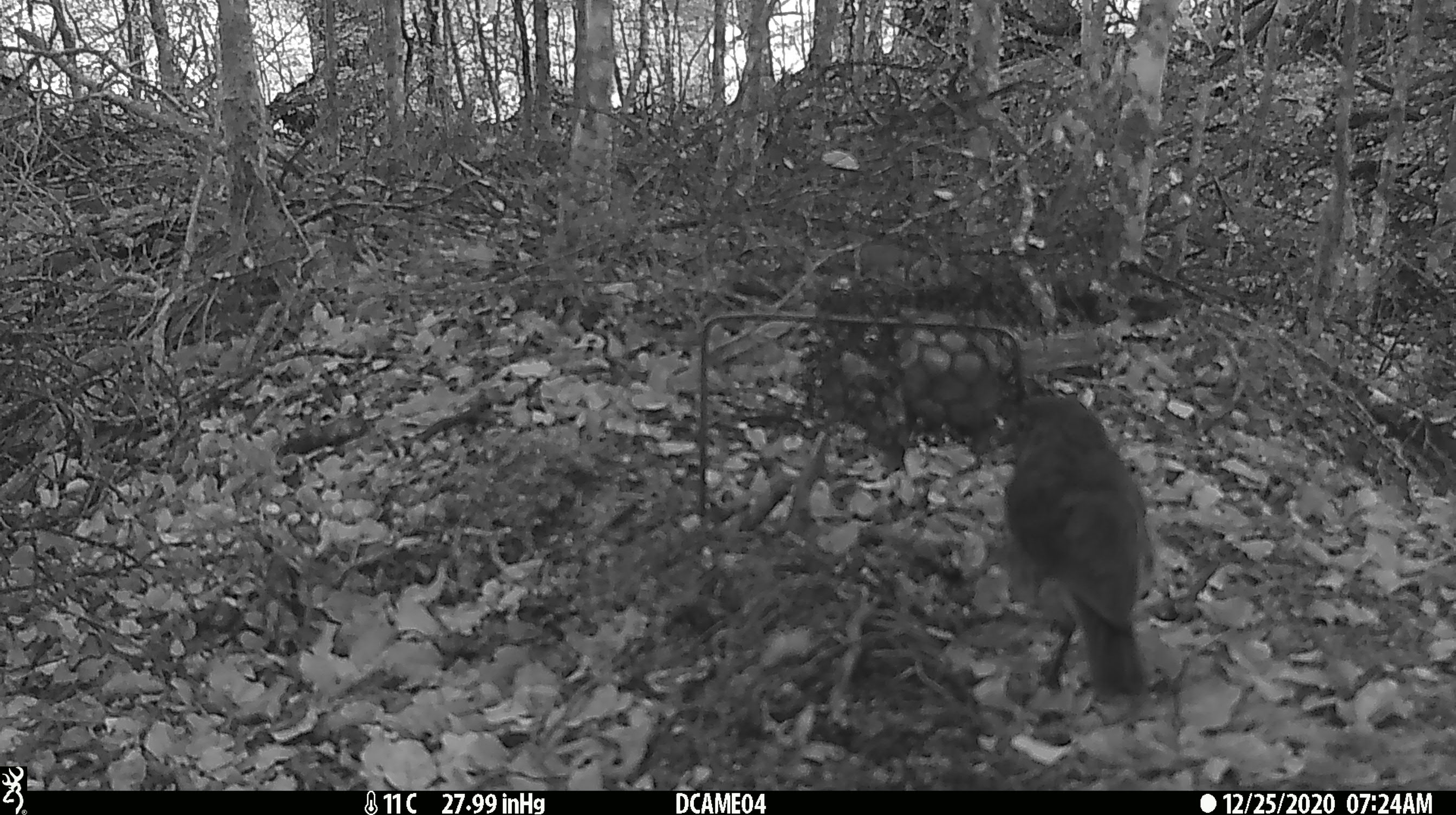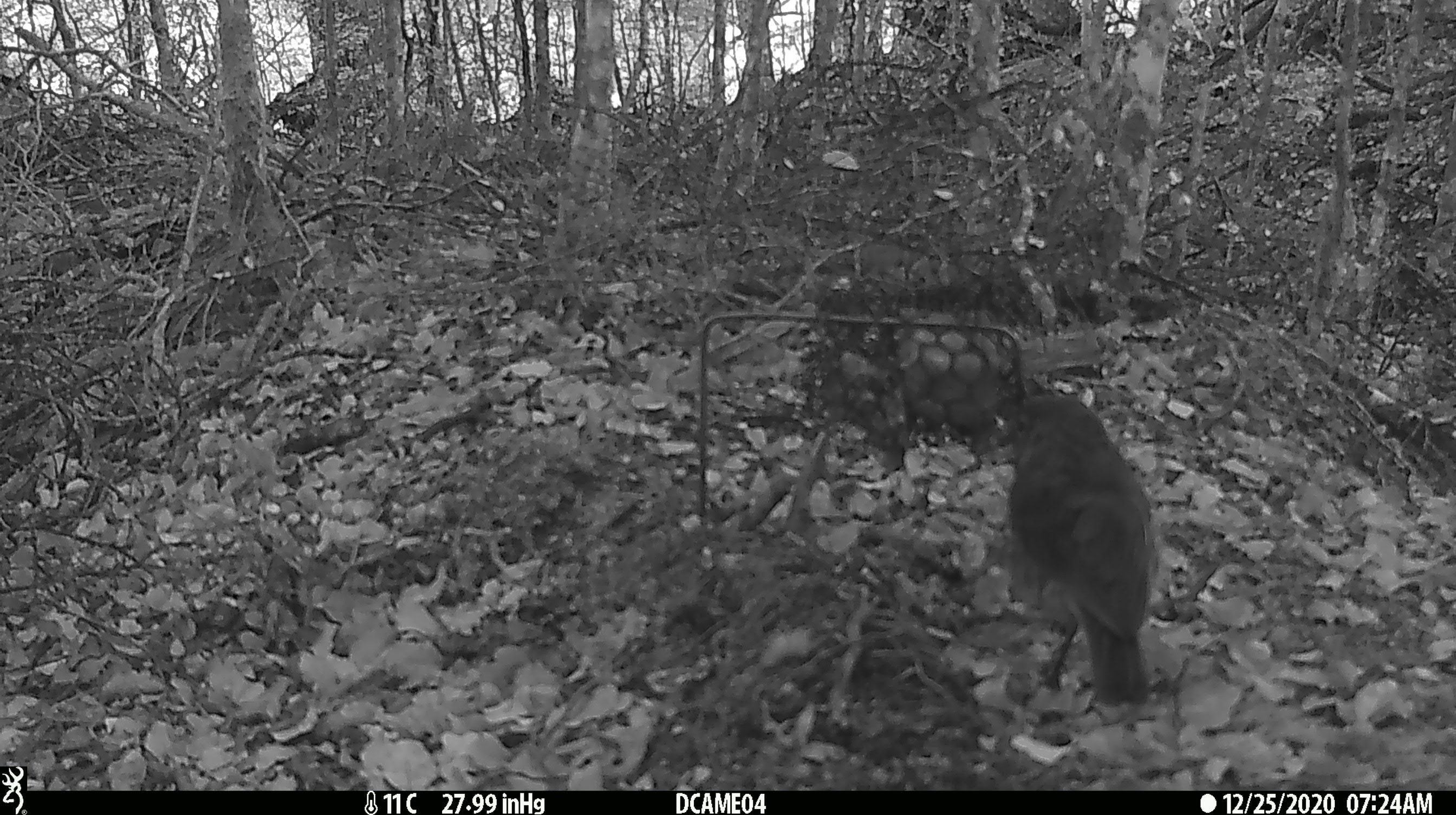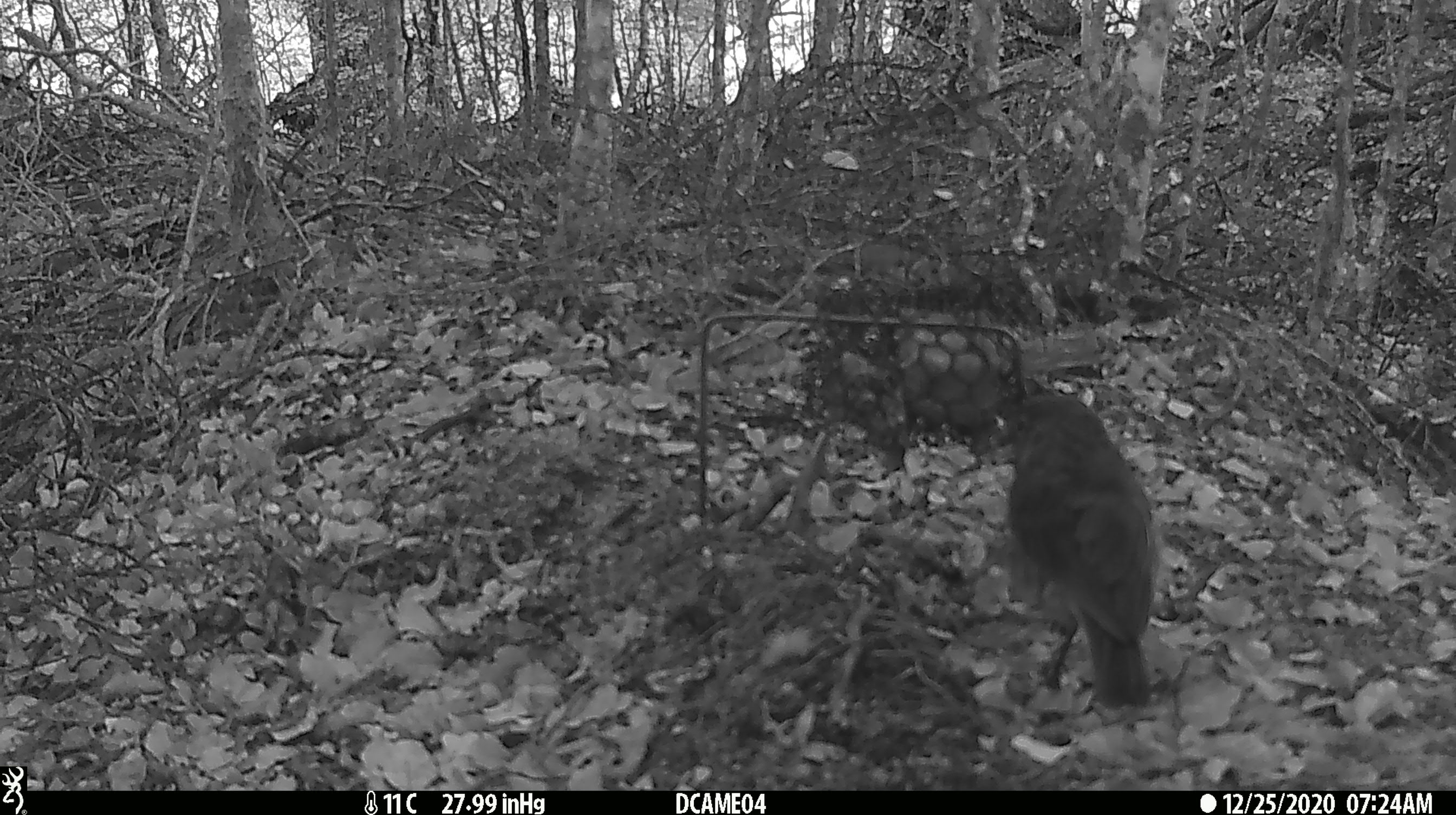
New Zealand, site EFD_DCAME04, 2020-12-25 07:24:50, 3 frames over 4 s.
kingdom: Animalia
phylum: Chordata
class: Aves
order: Passeriformes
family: Petroicidae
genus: Petroica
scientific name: Petroica australis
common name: new zealand robin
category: robin